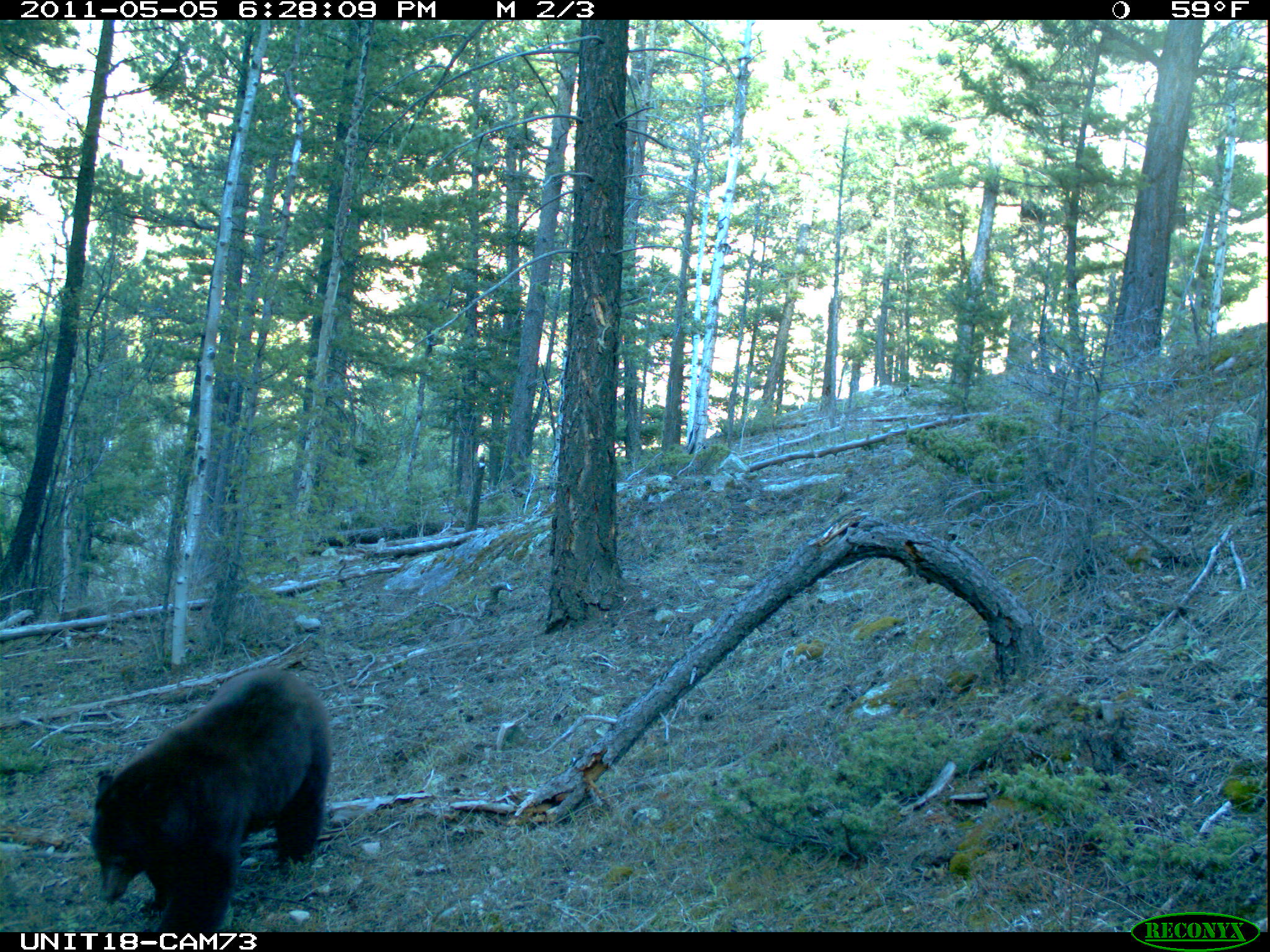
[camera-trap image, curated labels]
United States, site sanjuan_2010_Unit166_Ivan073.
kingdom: Animalia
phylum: Chordata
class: Mammalia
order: Carnivora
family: Ursidae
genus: Ursus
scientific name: Ursus americanus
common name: american black bear